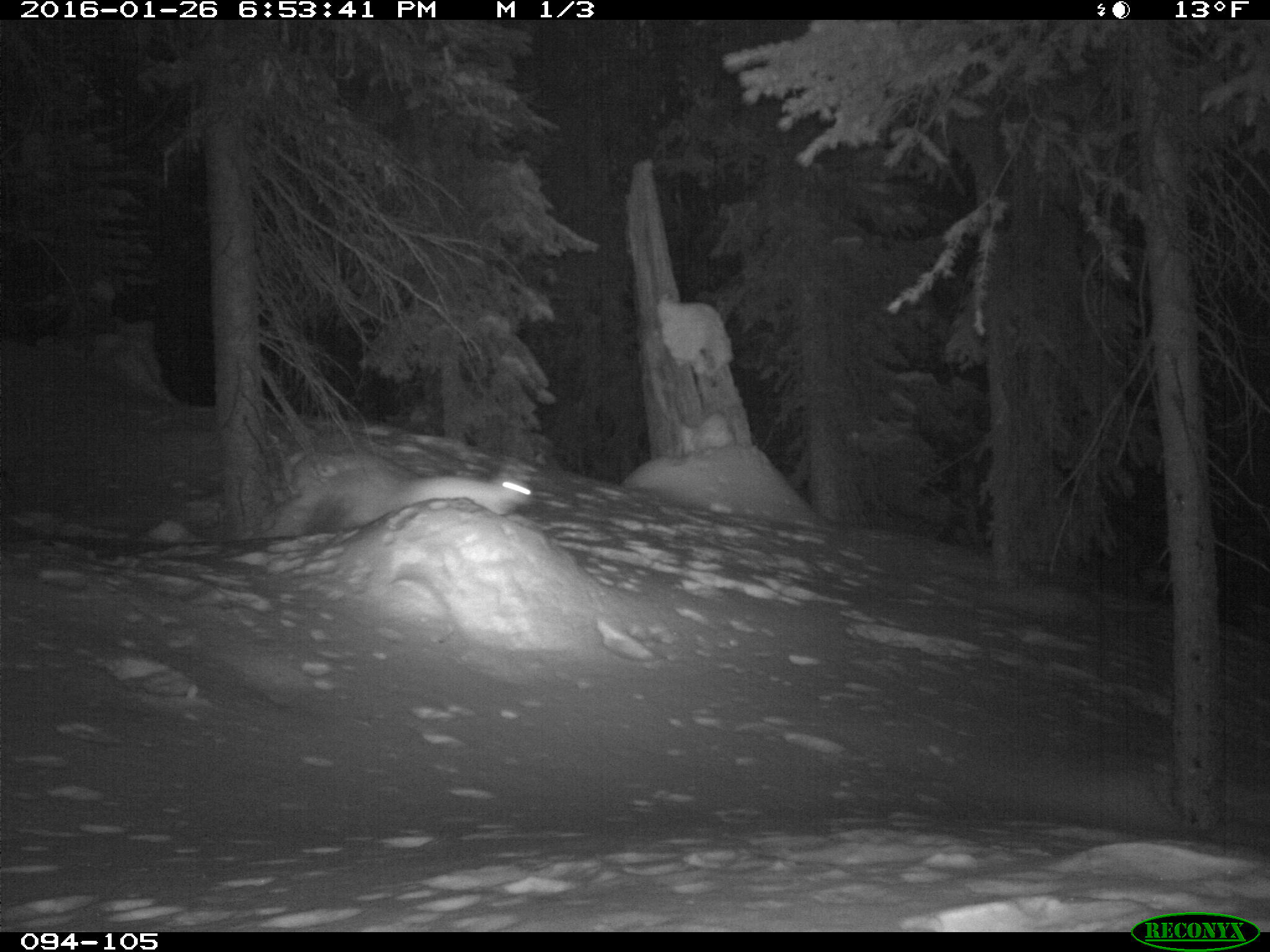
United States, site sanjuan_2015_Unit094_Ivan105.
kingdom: Animalia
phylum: Chordata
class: Mammalia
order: Lagomorpha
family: Leporidae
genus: Lepus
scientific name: Lepus americanus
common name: snowshoe hare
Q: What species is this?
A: Lepus americanus (snowshoe hare).